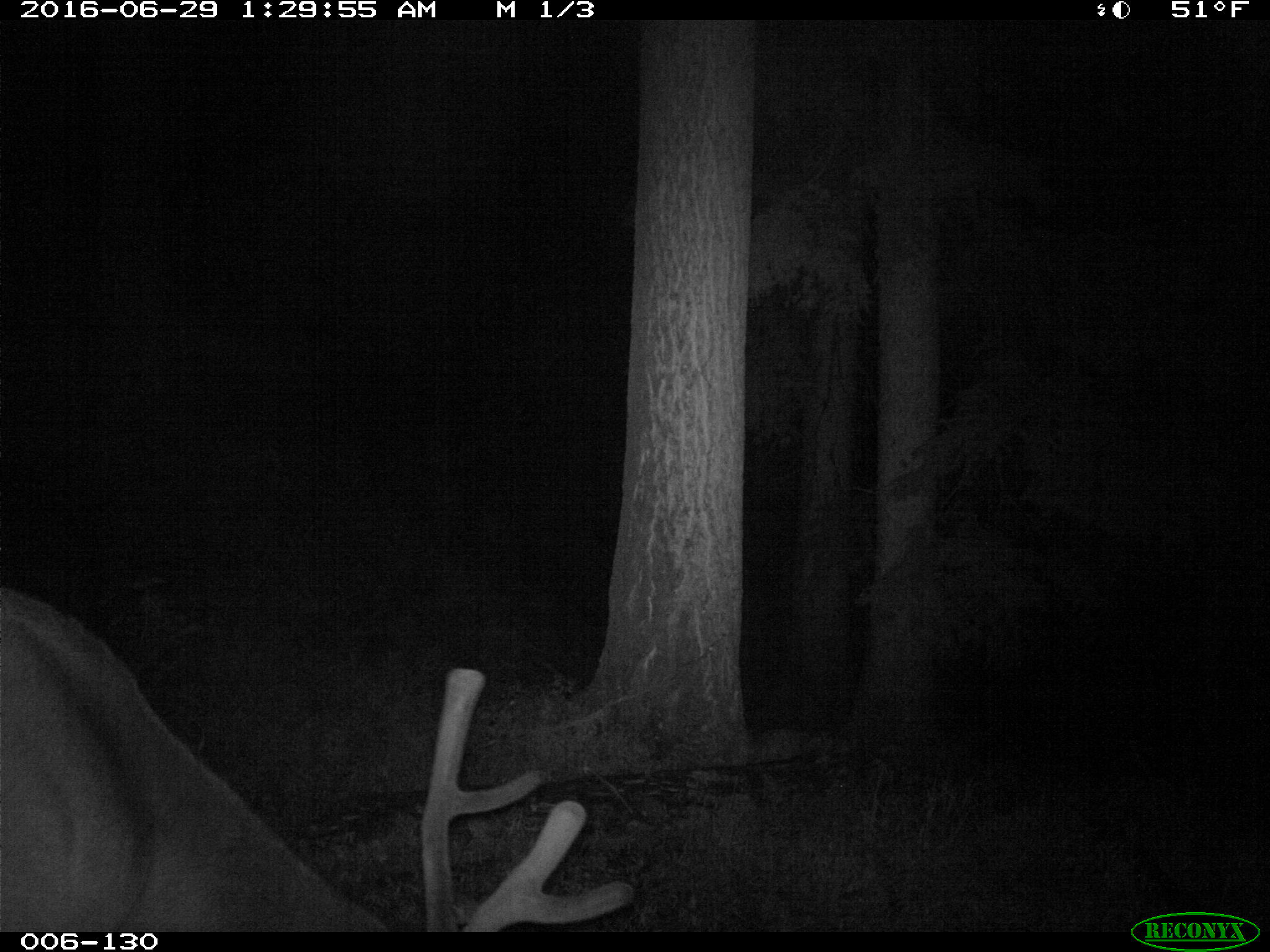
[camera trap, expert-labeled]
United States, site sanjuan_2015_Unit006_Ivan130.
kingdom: Animalia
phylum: Chordata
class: Mammalia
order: Artiodactyla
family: Cervidae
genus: Cervus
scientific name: Cervus elaphus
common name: red deer